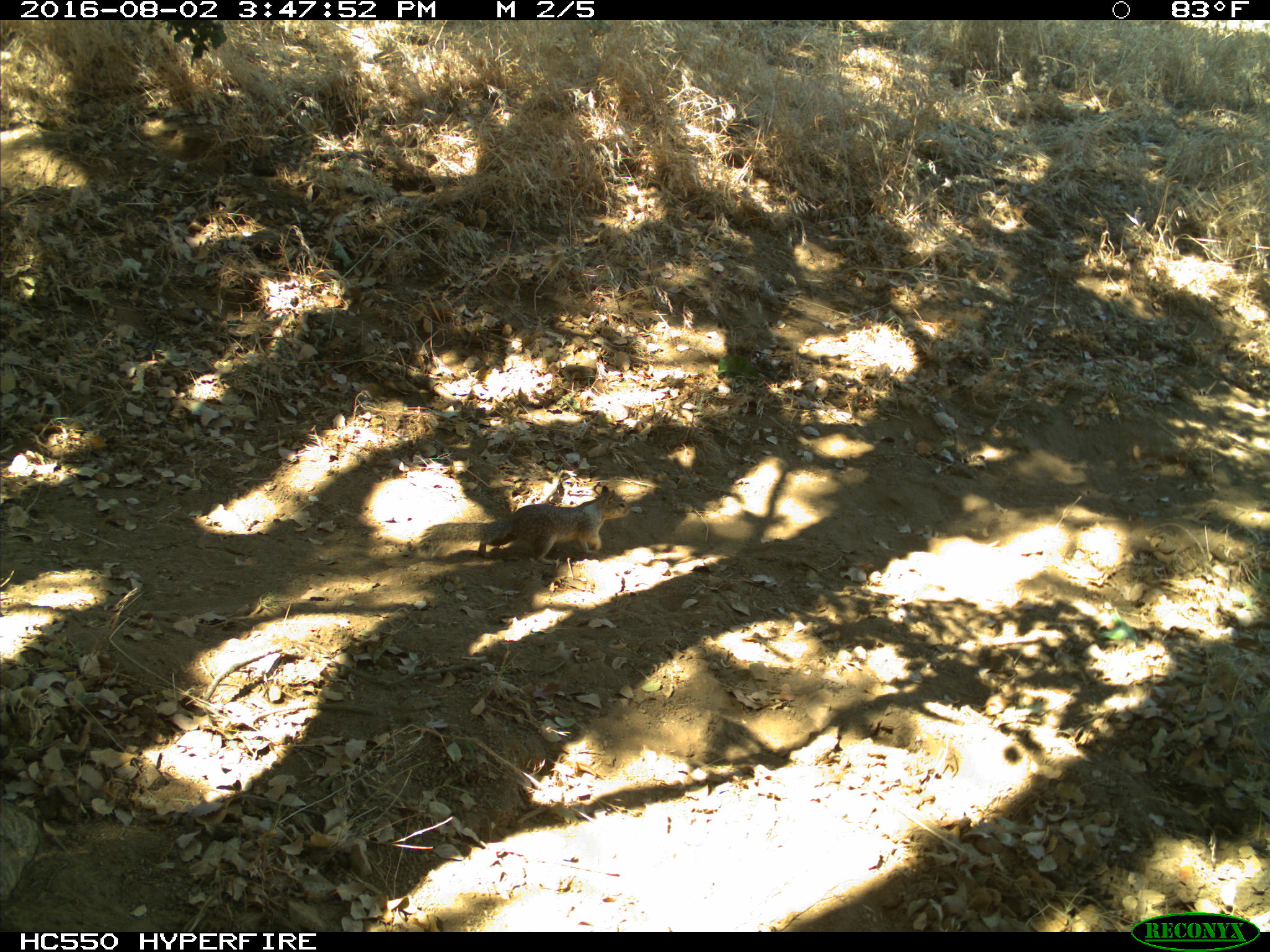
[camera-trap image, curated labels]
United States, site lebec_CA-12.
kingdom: Animalia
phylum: Chordata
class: Mammalia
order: Rodentia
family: Sciuridae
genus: Otospermophilus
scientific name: Otospermophilus beecheyi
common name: california ground squirrel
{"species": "Otospermophilus beecheyi (california ground squirrel)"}